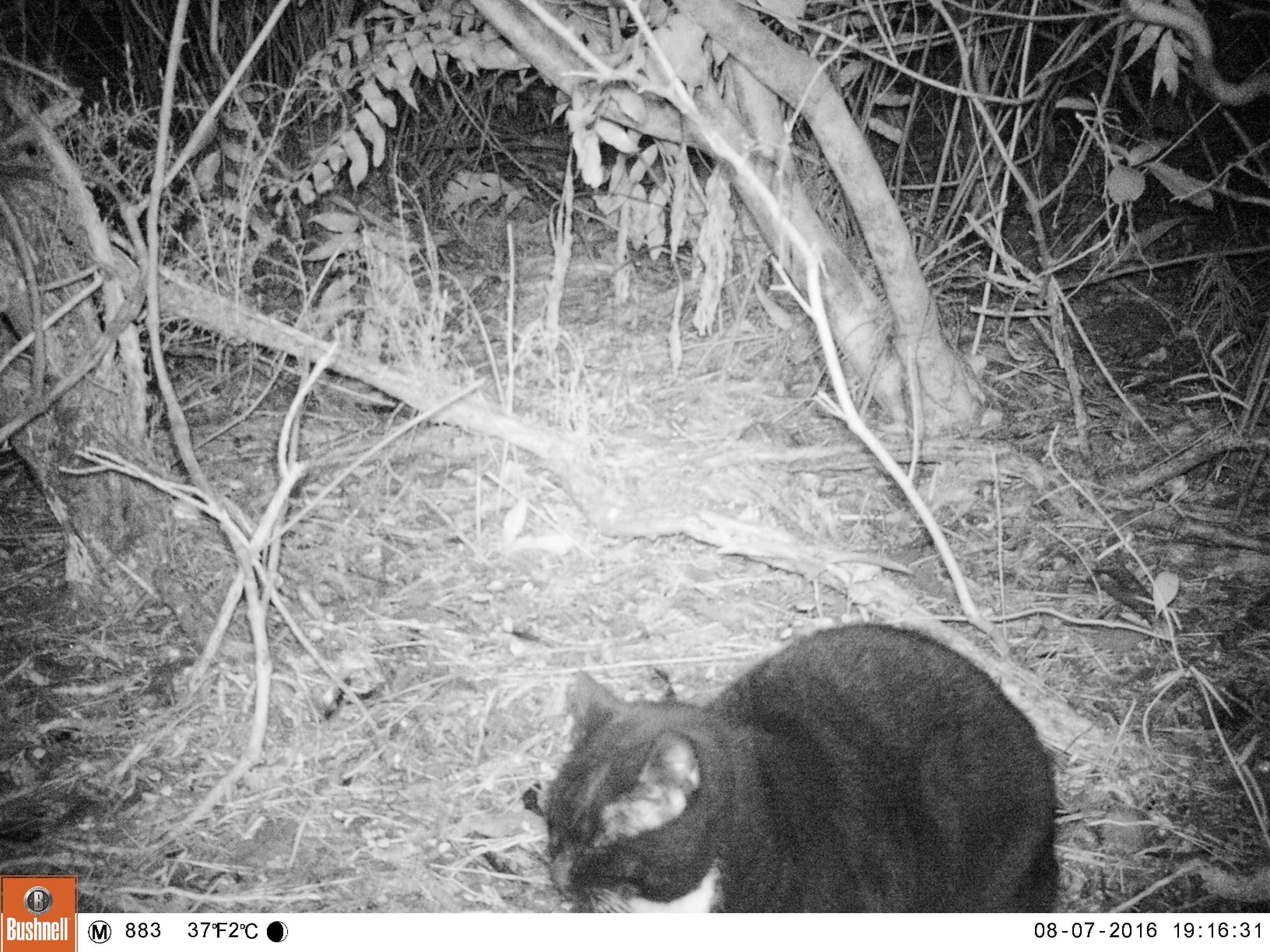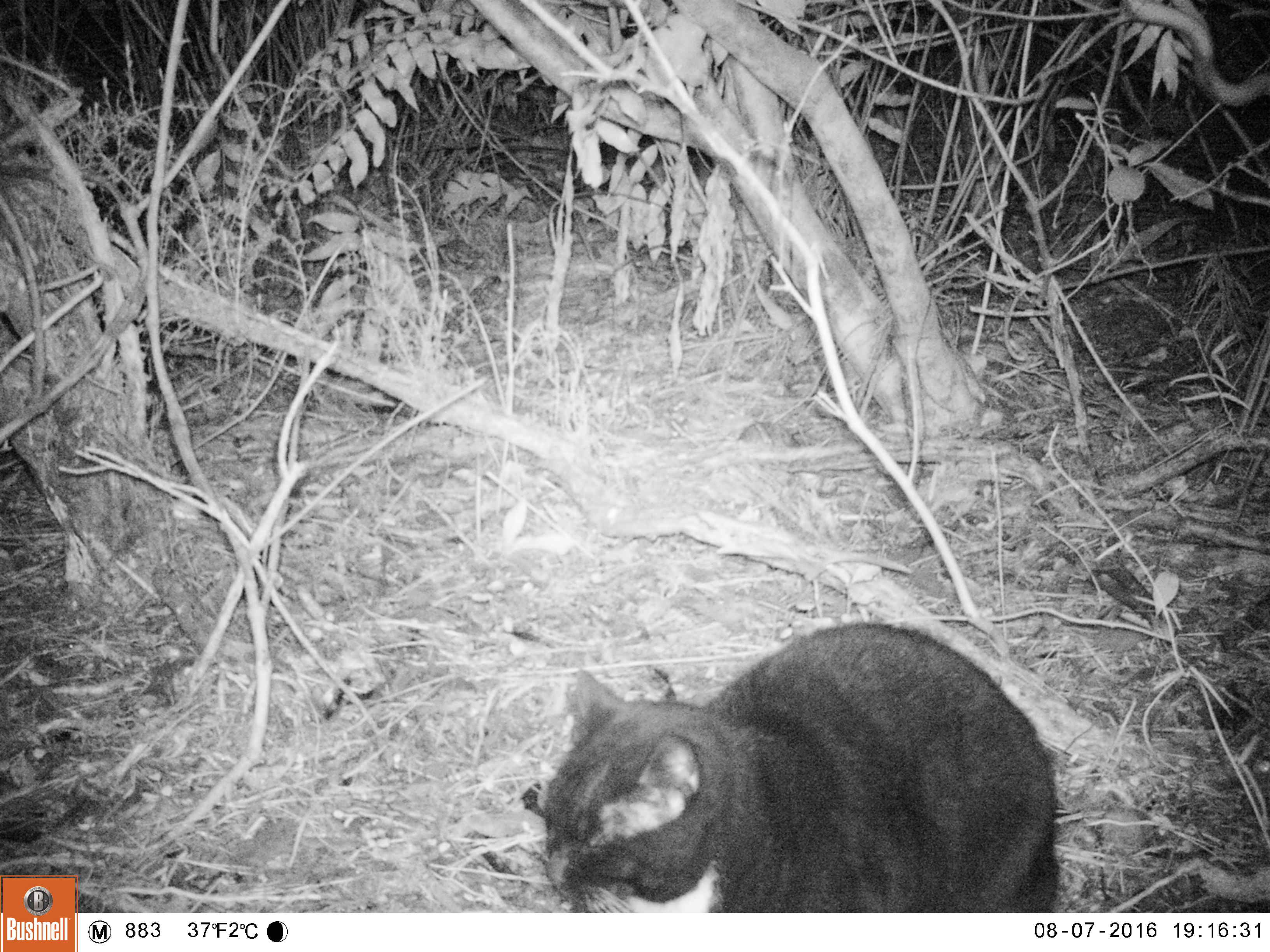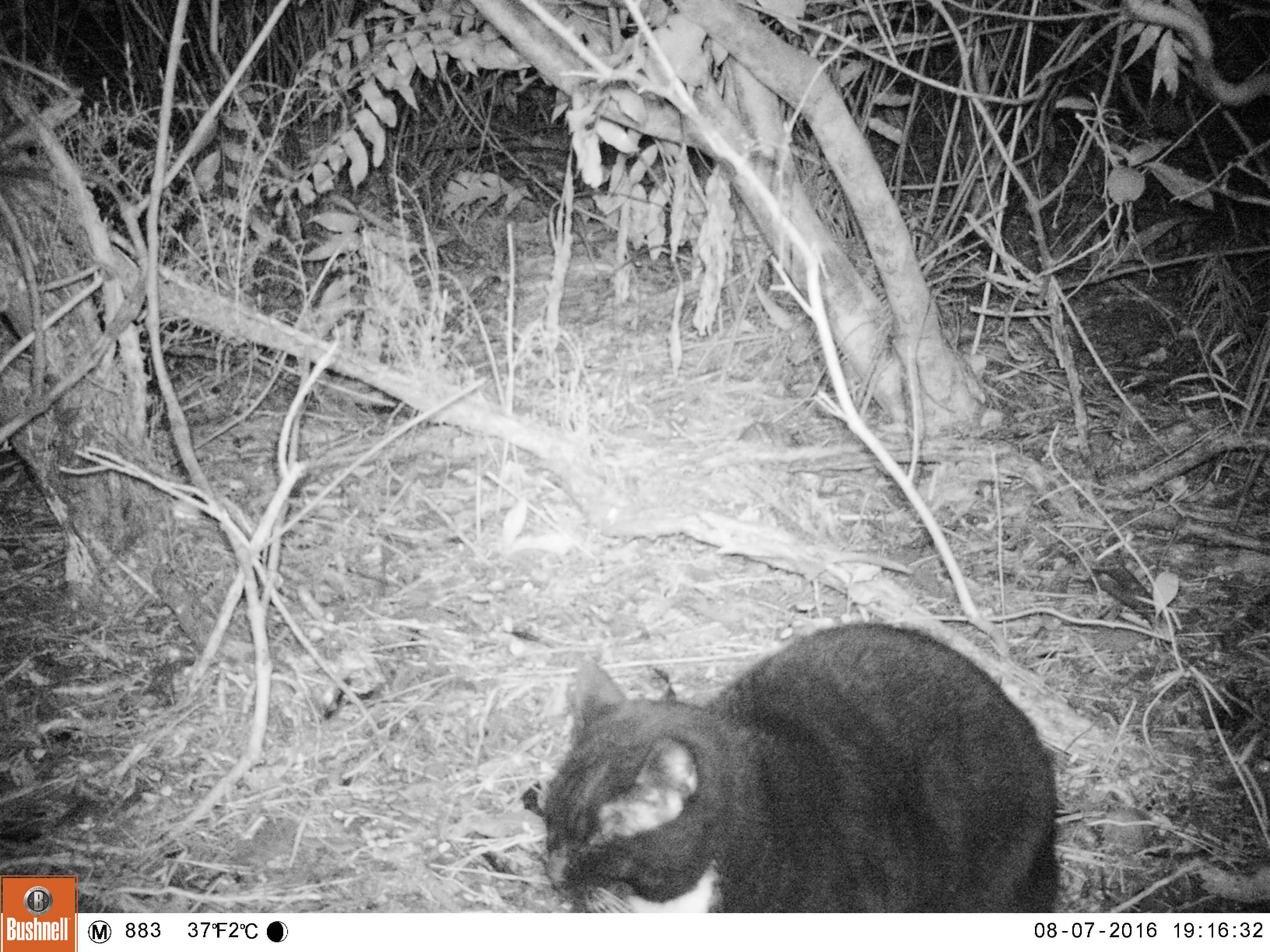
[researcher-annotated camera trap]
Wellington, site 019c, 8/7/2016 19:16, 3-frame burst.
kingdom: Animalia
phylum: Chordata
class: Mammalia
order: Carnivora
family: Felidae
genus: Felis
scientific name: Felis catus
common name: cat